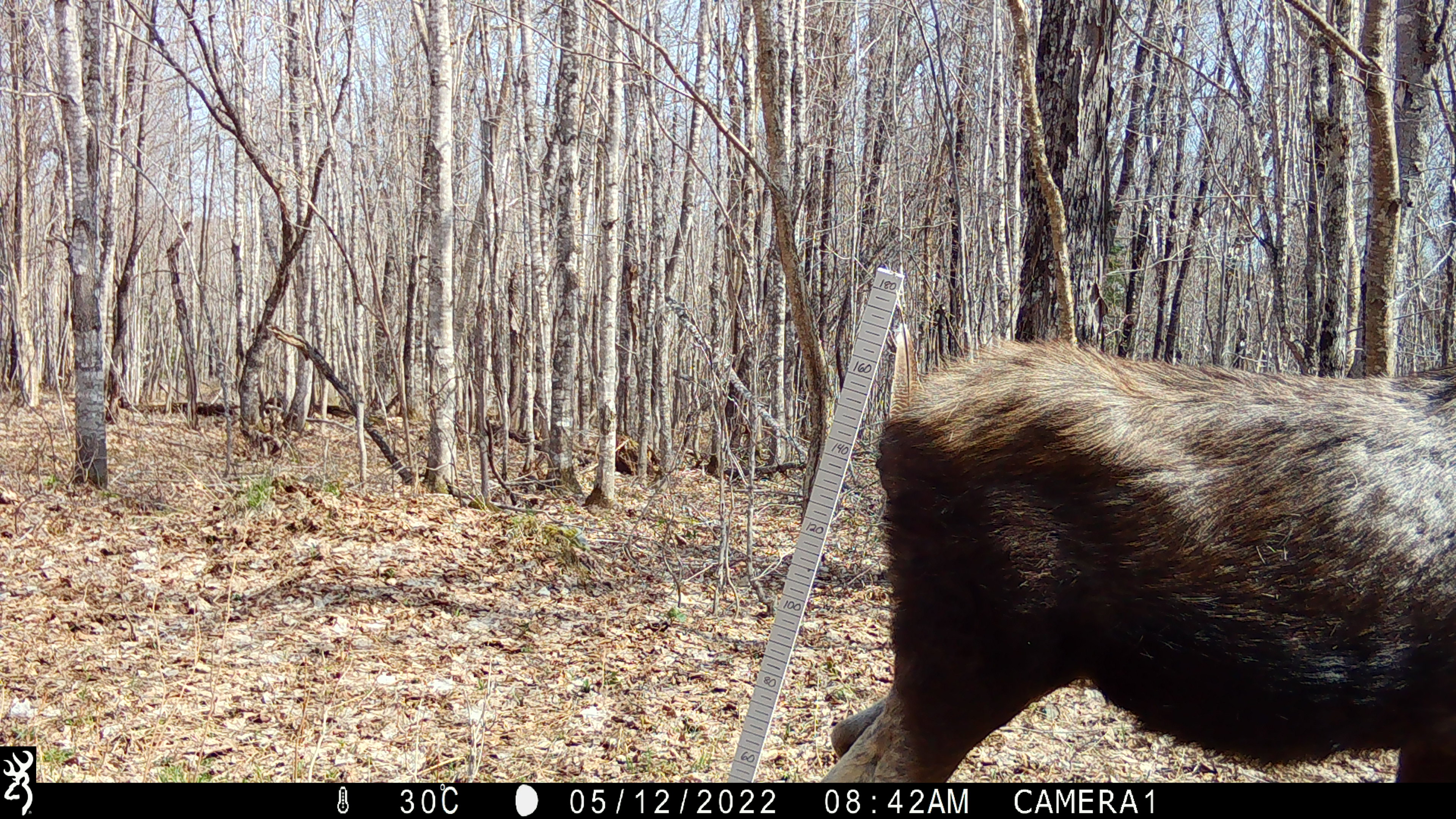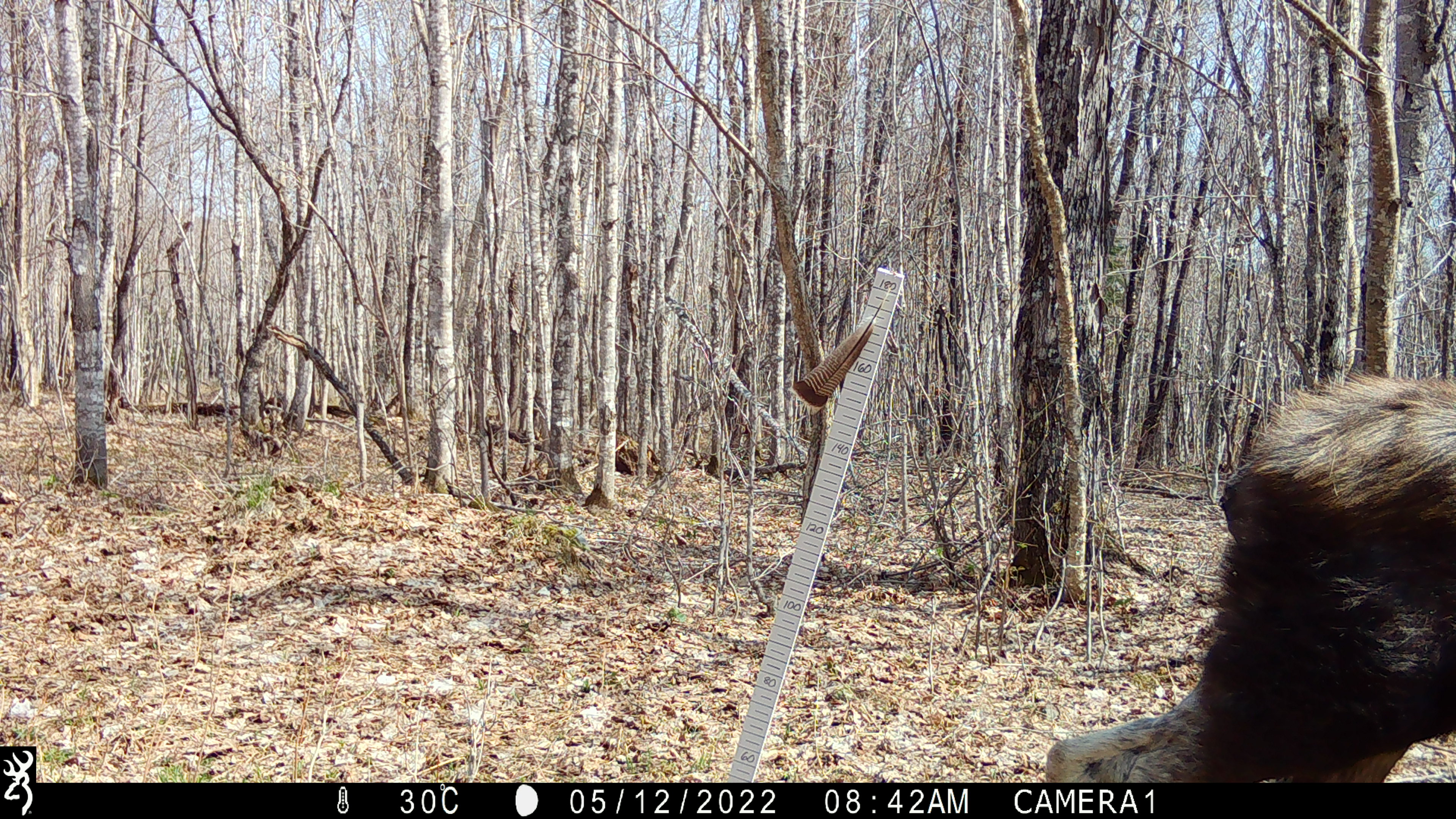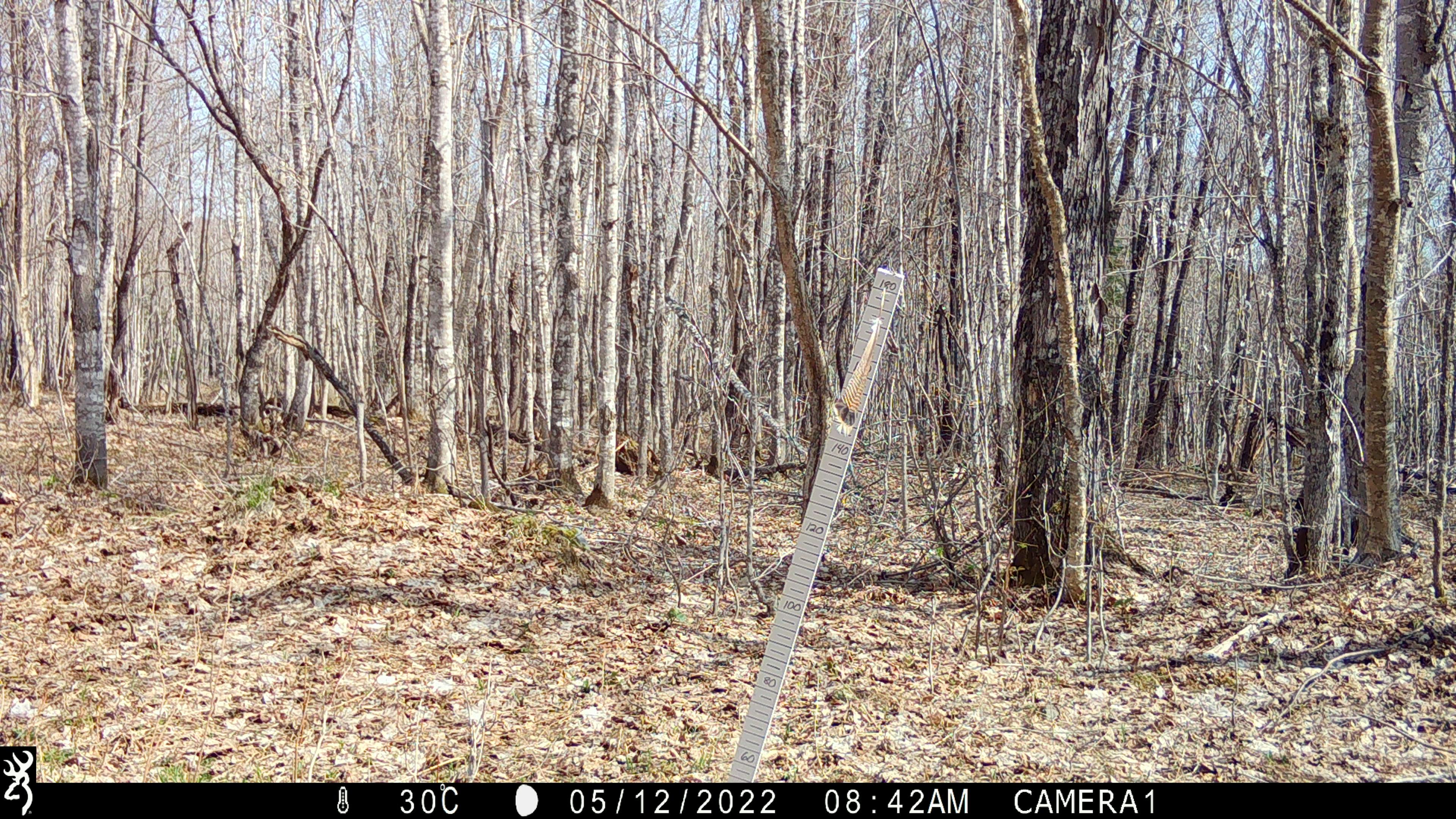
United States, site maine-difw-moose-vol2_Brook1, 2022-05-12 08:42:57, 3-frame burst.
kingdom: Animalia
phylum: Chordata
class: Mammalia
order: Artiodactyla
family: Cervidae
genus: Alces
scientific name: Alces alces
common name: moose